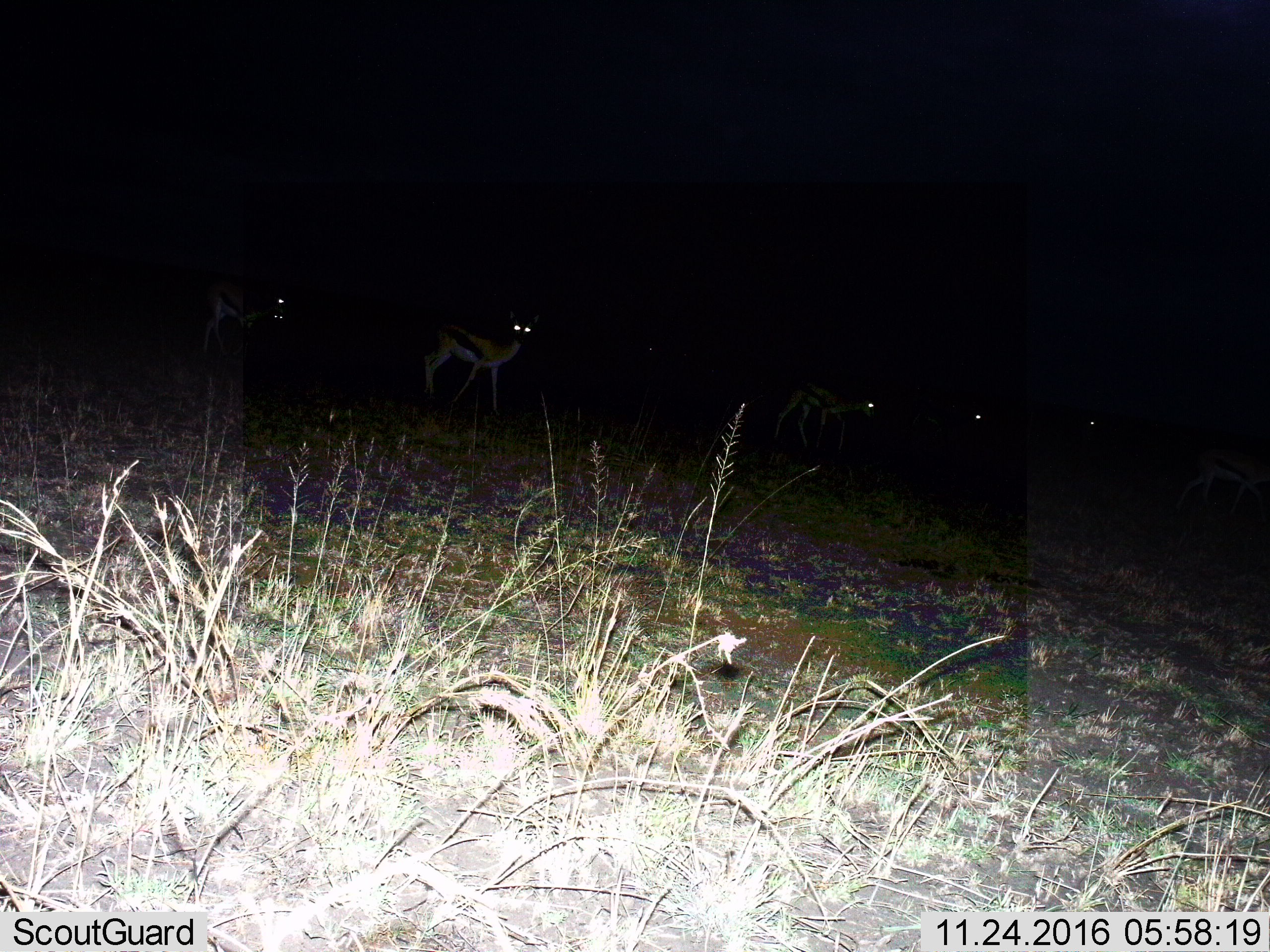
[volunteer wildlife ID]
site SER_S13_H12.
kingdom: Animalia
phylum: Chordata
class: Mammalia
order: Artiodactyla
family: Bovidae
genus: Eudorcas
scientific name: Eudorcas thomsonii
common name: thomson's gazelle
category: gazellethomsons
Gazellethomsons (thomson's gazelle) (Eudorcas thomsonii), count 5. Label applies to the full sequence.